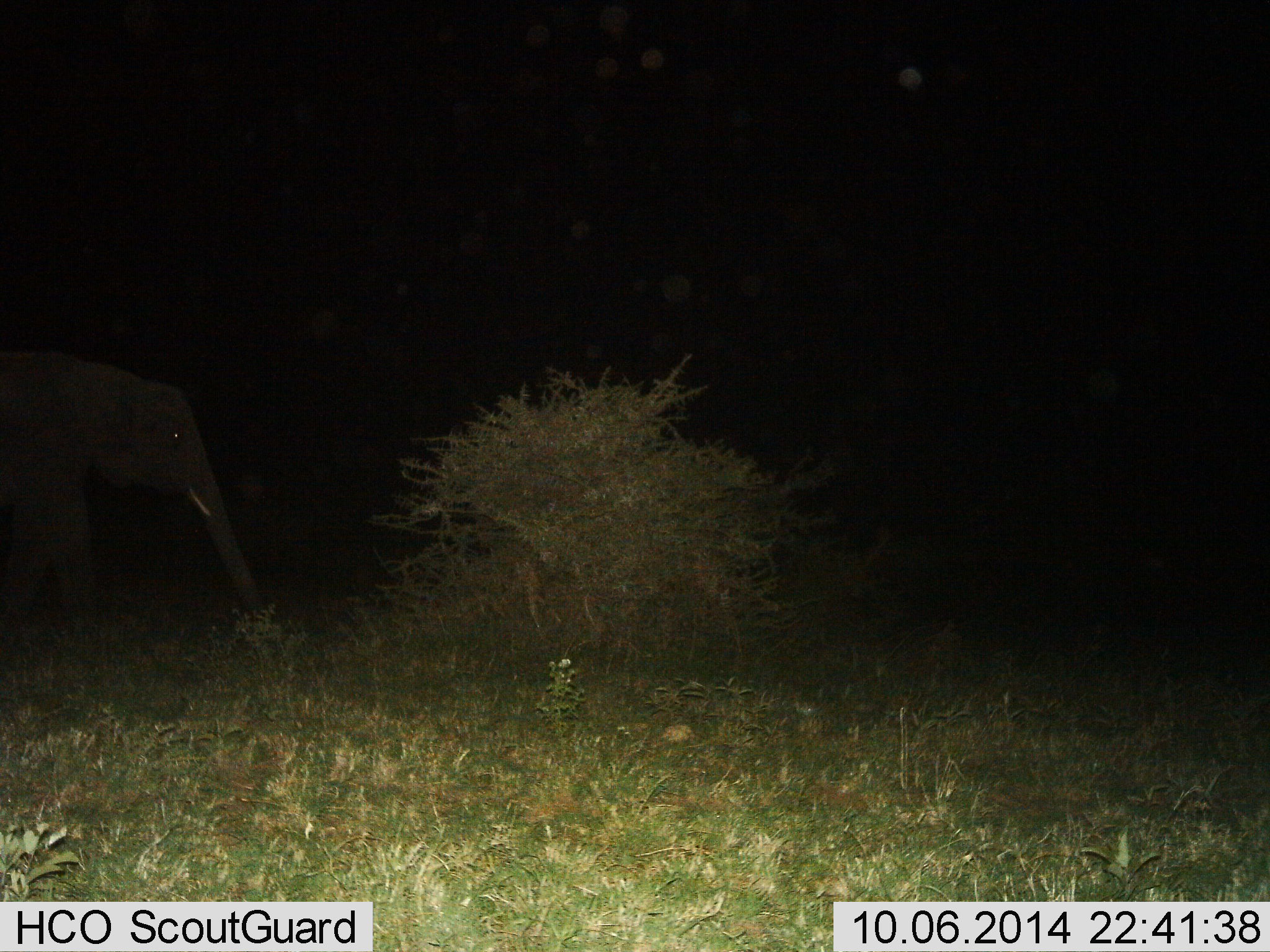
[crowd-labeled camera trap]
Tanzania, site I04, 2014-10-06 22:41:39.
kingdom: Animalia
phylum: Chordata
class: Mammalia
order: Proboscidea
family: Elephantidae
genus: Loxodonta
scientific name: Loxodonta africana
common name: african bush elephant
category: elephant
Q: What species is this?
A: Elephant (african bush elephant) (Loxodonta africana).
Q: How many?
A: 1.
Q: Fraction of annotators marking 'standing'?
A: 30%.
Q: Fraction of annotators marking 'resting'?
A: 0%.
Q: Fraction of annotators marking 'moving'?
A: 40%.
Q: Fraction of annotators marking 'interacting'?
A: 0%.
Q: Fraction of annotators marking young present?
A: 0%.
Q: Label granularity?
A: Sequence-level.